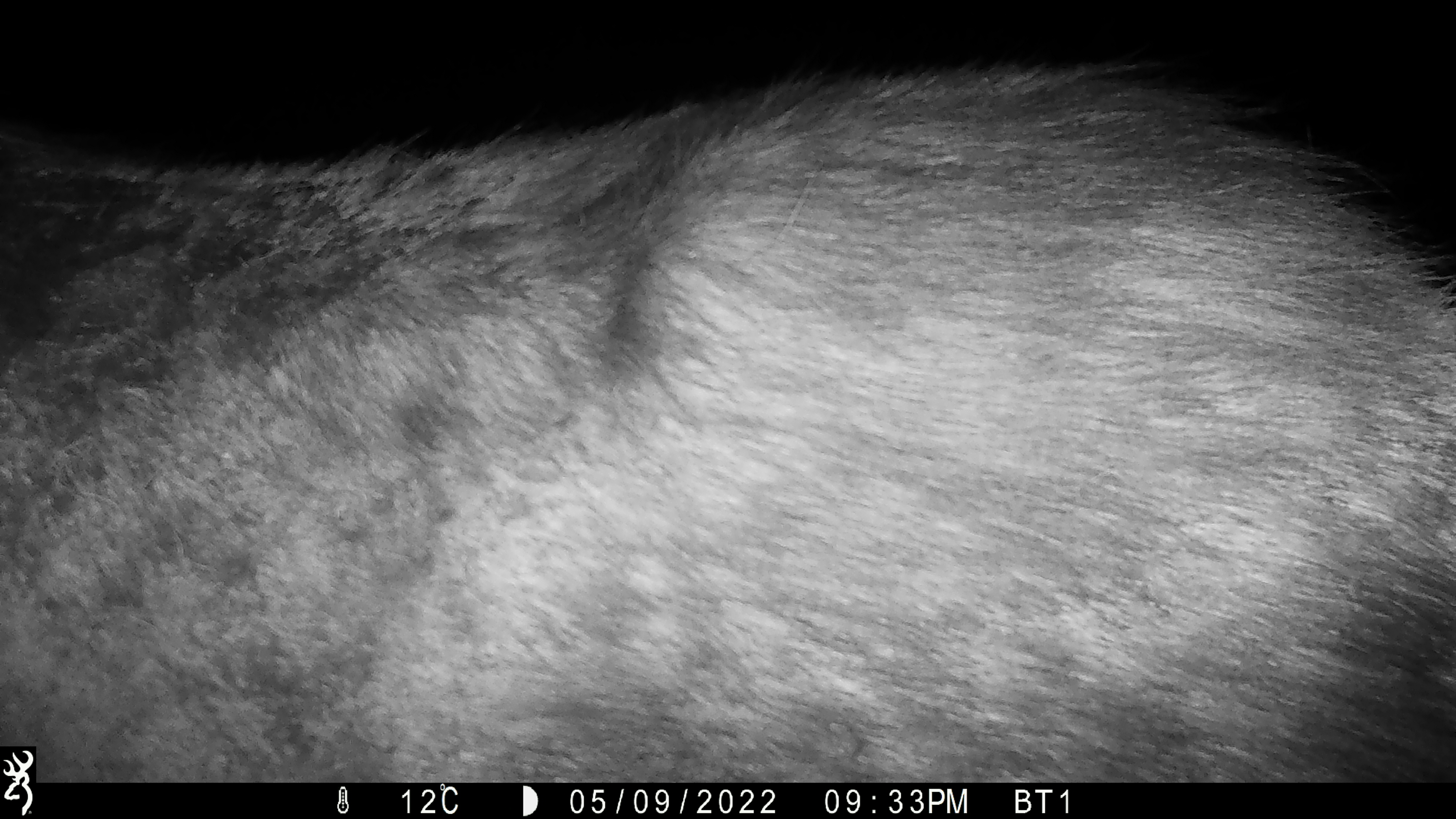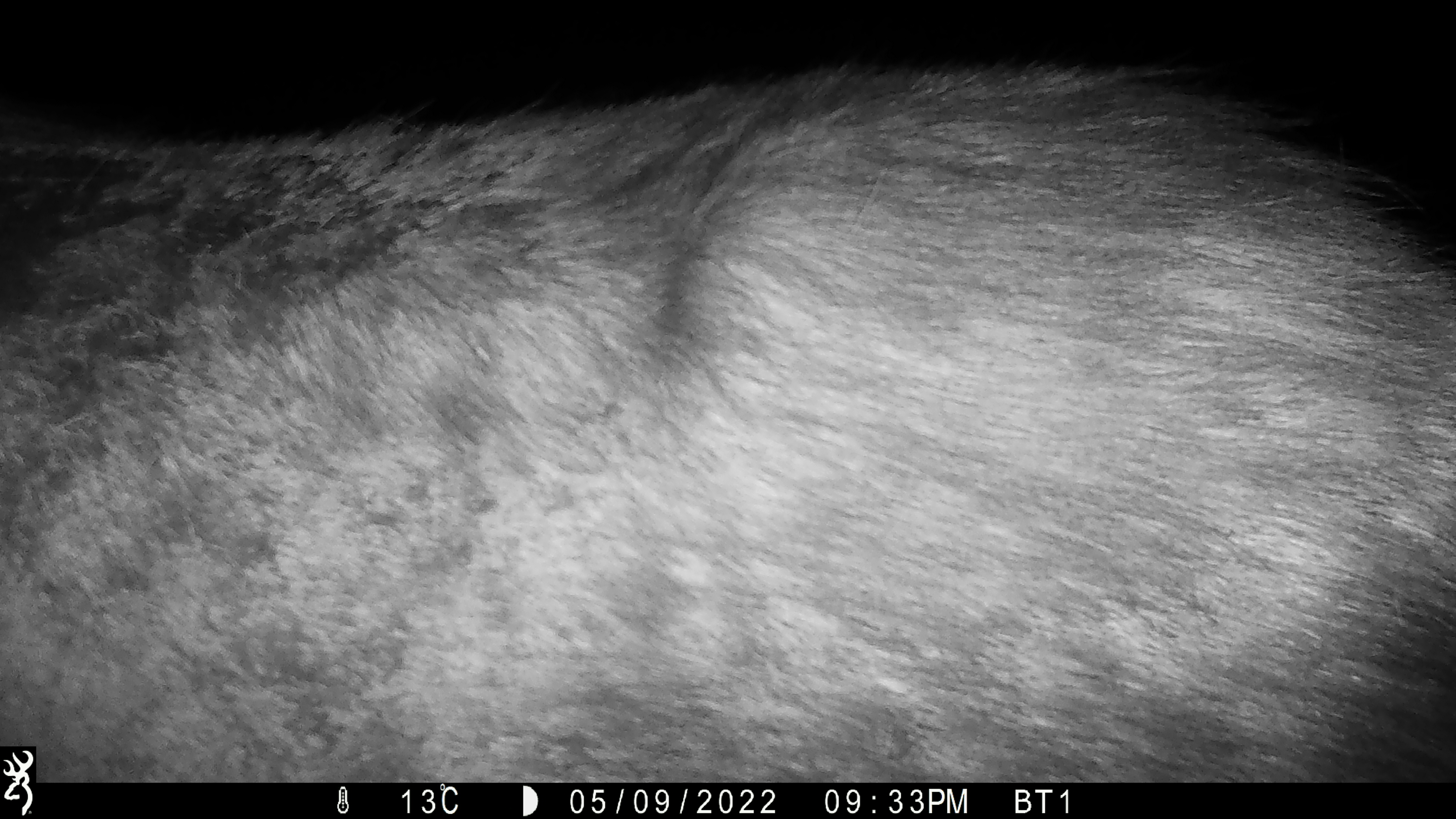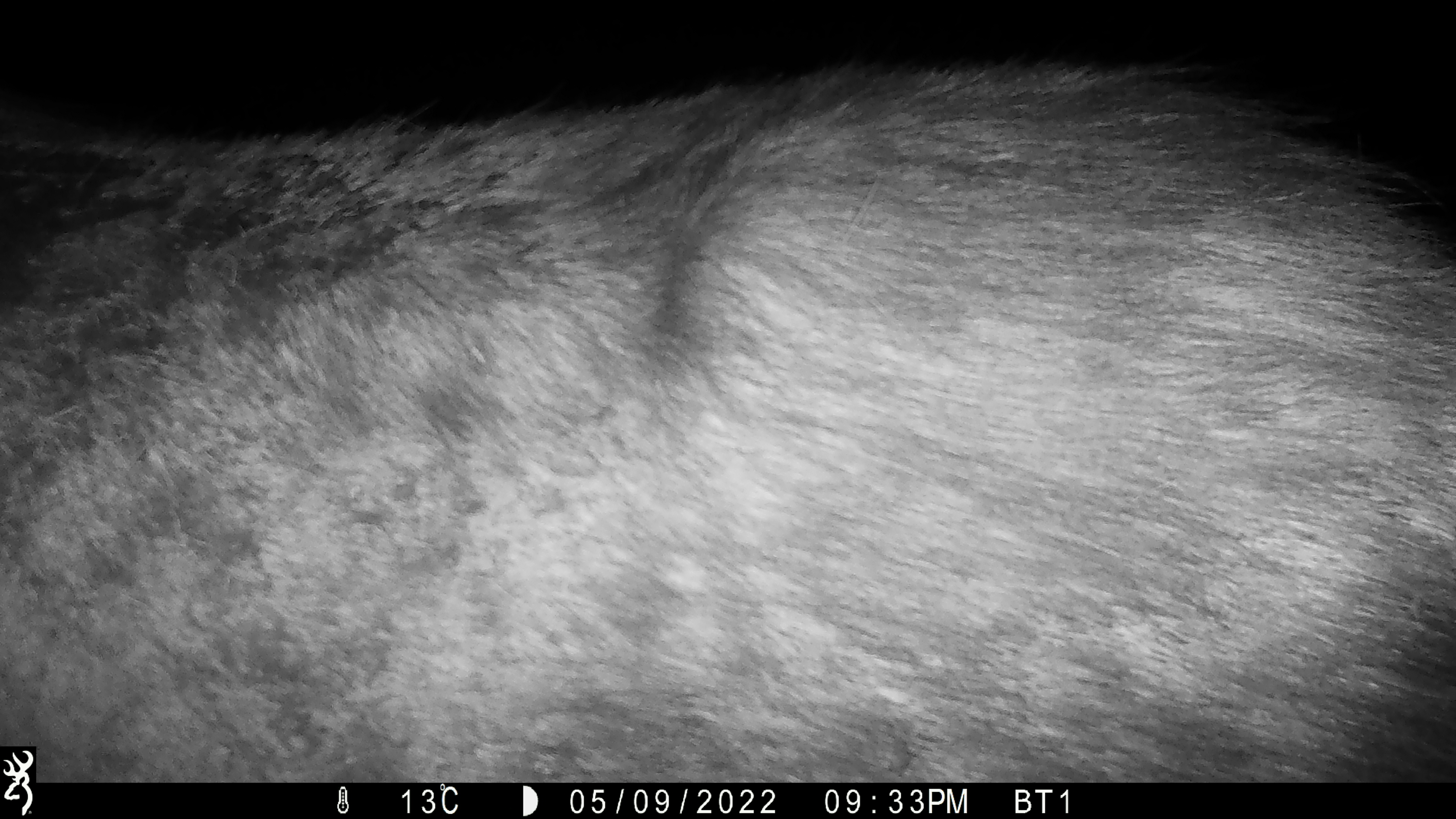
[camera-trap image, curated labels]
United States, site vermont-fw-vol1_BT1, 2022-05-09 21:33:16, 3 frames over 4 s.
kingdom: Animalia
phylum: Chordata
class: Mammalia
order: Artiodactyla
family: Cervidae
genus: Alces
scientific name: Alces alces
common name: moose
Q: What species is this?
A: Moose (Alces alces).